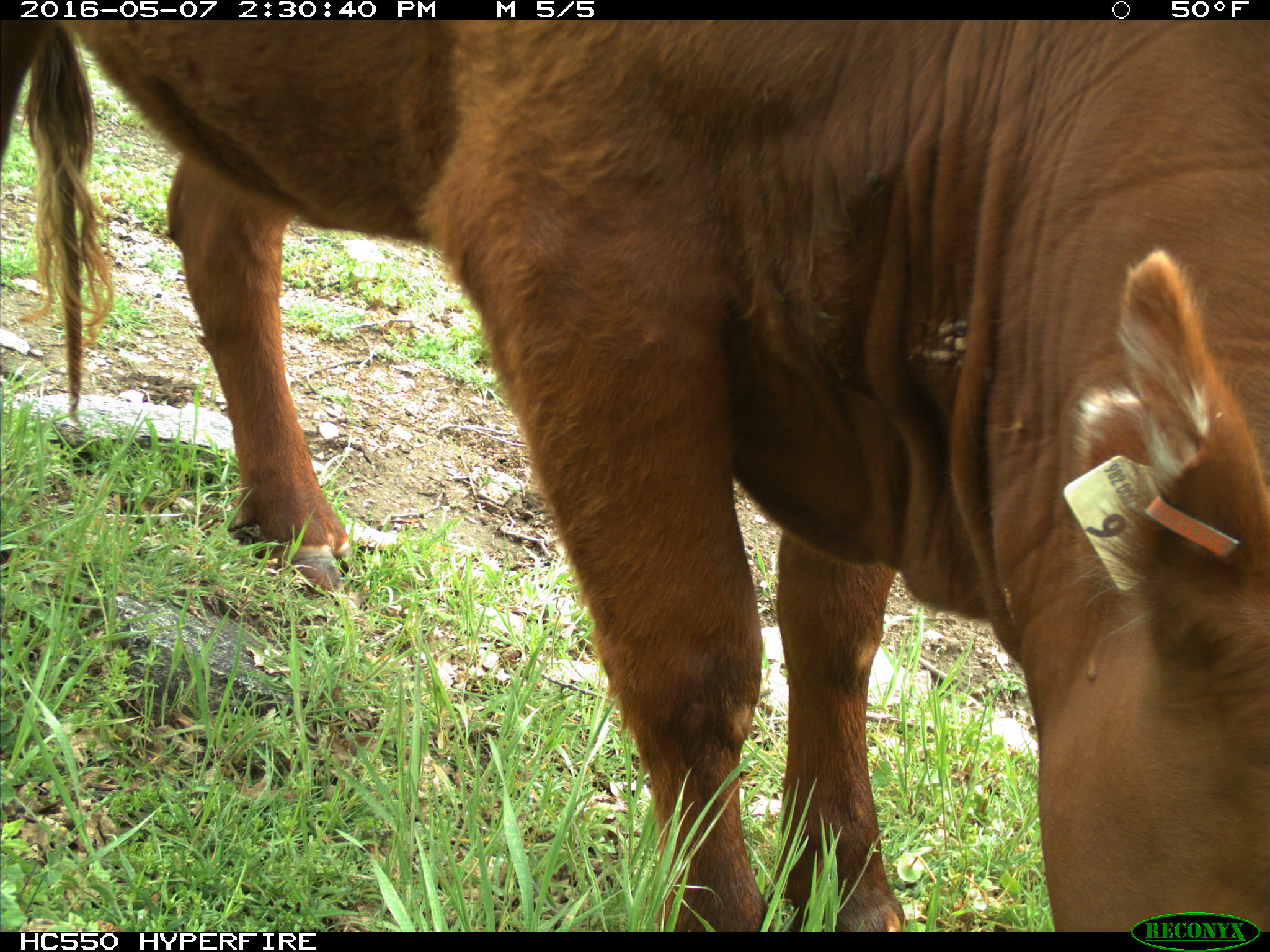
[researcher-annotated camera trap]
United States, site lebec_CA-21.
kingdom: Animalia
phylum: Chordata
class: Mammalia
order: Artiodactyla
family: Bovidae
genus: Bos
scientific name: Bos taurus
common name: domestic cow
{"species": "Bos taurus (domestic cow)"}